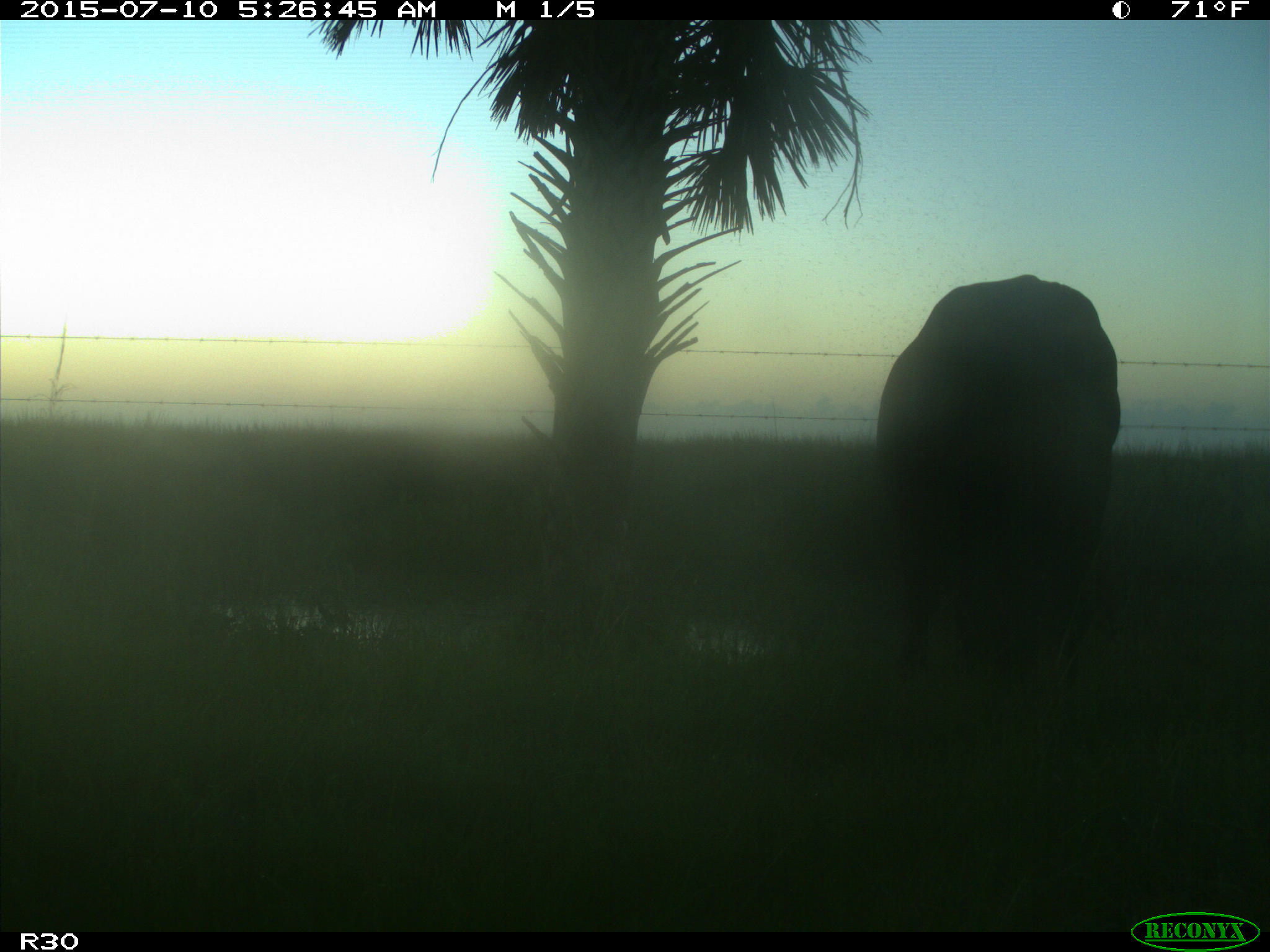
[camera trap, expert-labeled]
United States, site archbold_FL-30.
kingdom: Animalia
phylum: Chordata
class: Mammalia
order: Artiodactyla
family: Bovidae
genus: Bos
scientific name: Bos taurus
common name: domestic cow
Bos taurus (domestic cow).